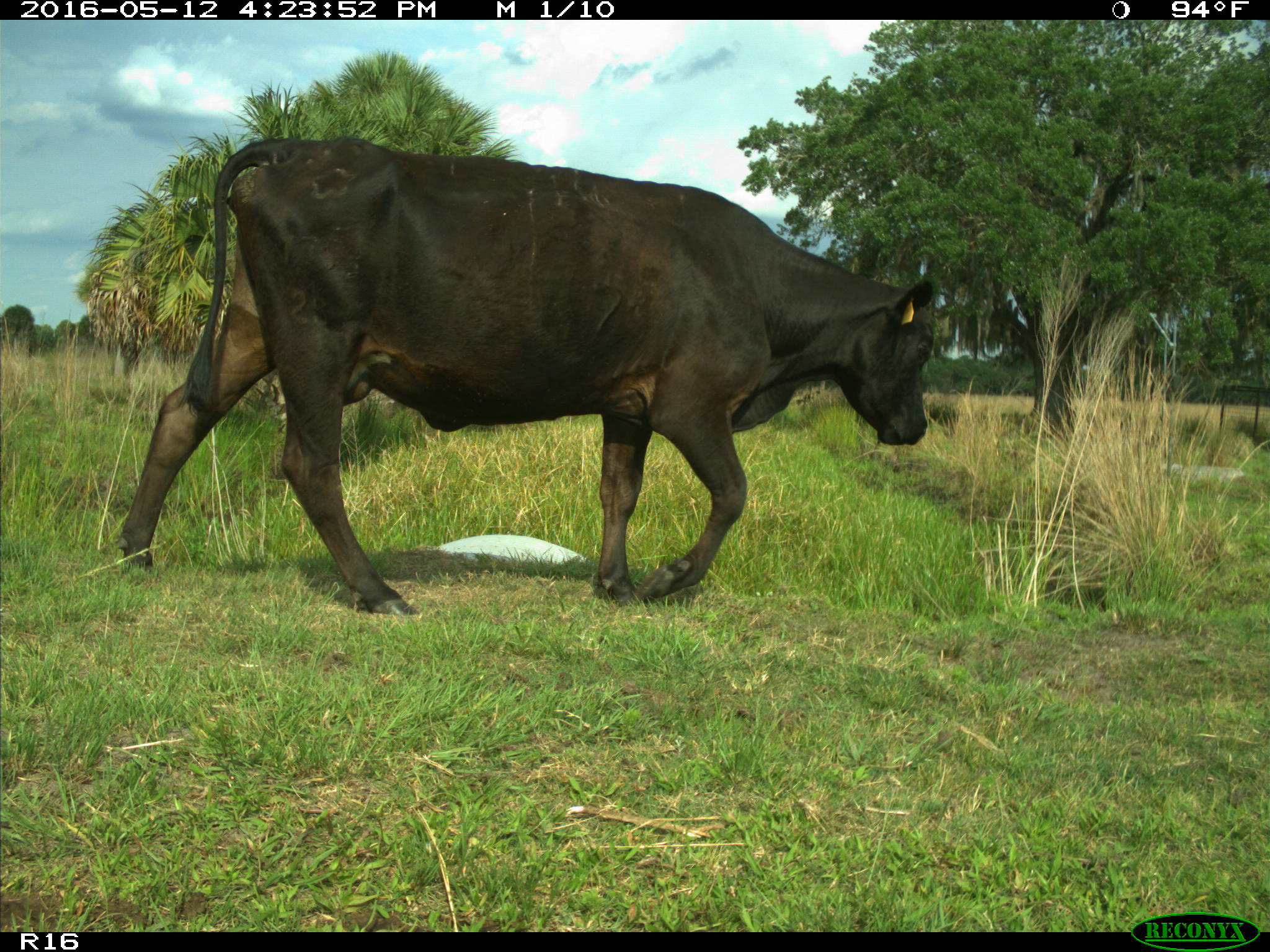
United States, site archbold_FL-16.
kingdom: Animalia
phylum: Chordata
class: Mammalia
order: Artiodactyla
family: Bovidae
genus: Bos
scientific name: Bos taurus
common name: domestic cow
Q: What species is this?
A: Bos taurus (domestic cow).